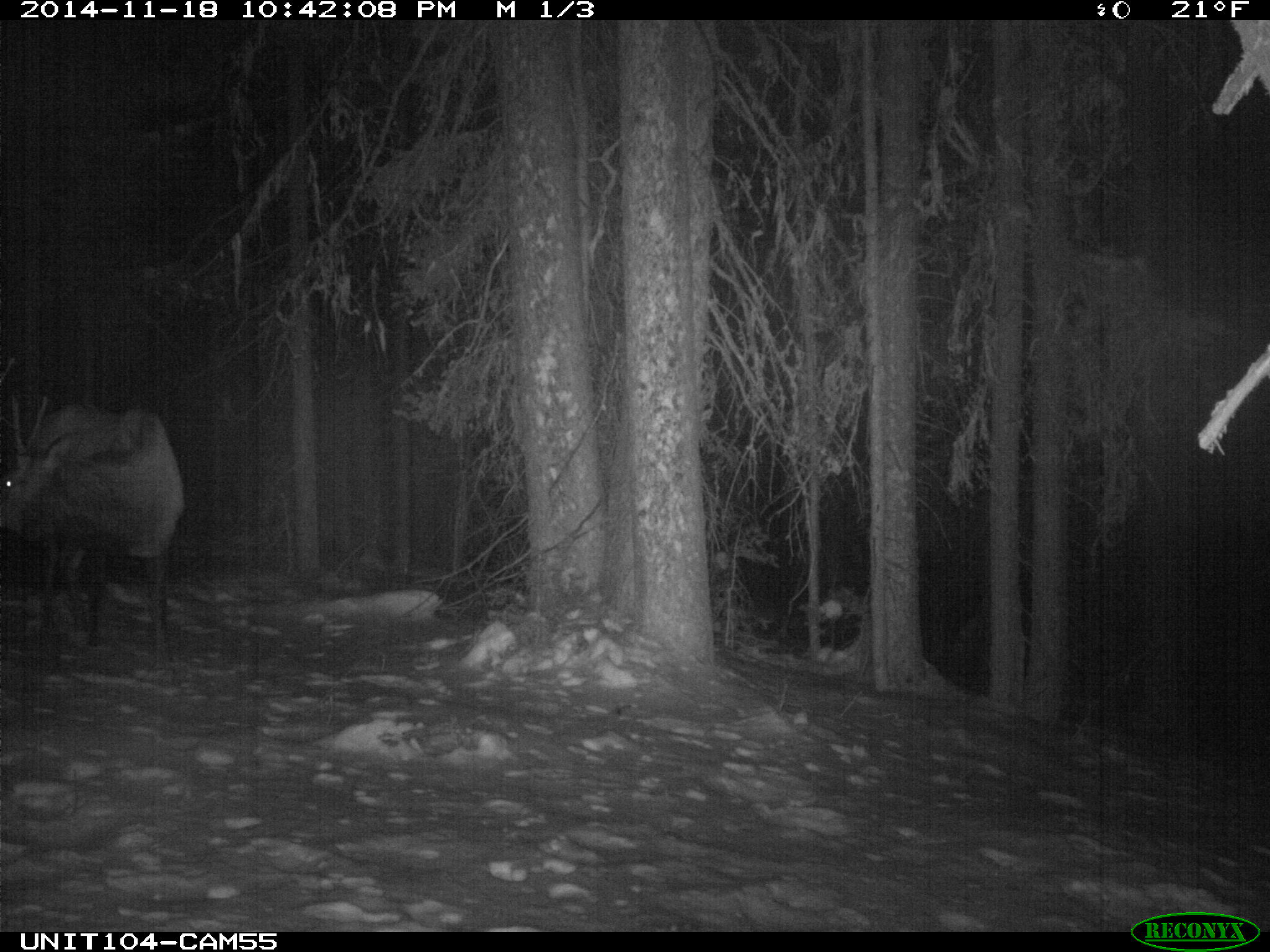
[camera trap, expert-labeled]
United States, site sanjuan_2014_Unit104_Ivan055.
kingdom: Animalia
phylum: Chordata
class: Mammalia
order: Artiodactyla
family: Cervidae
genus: Cervus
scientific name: Cervus elaphus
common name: red deer